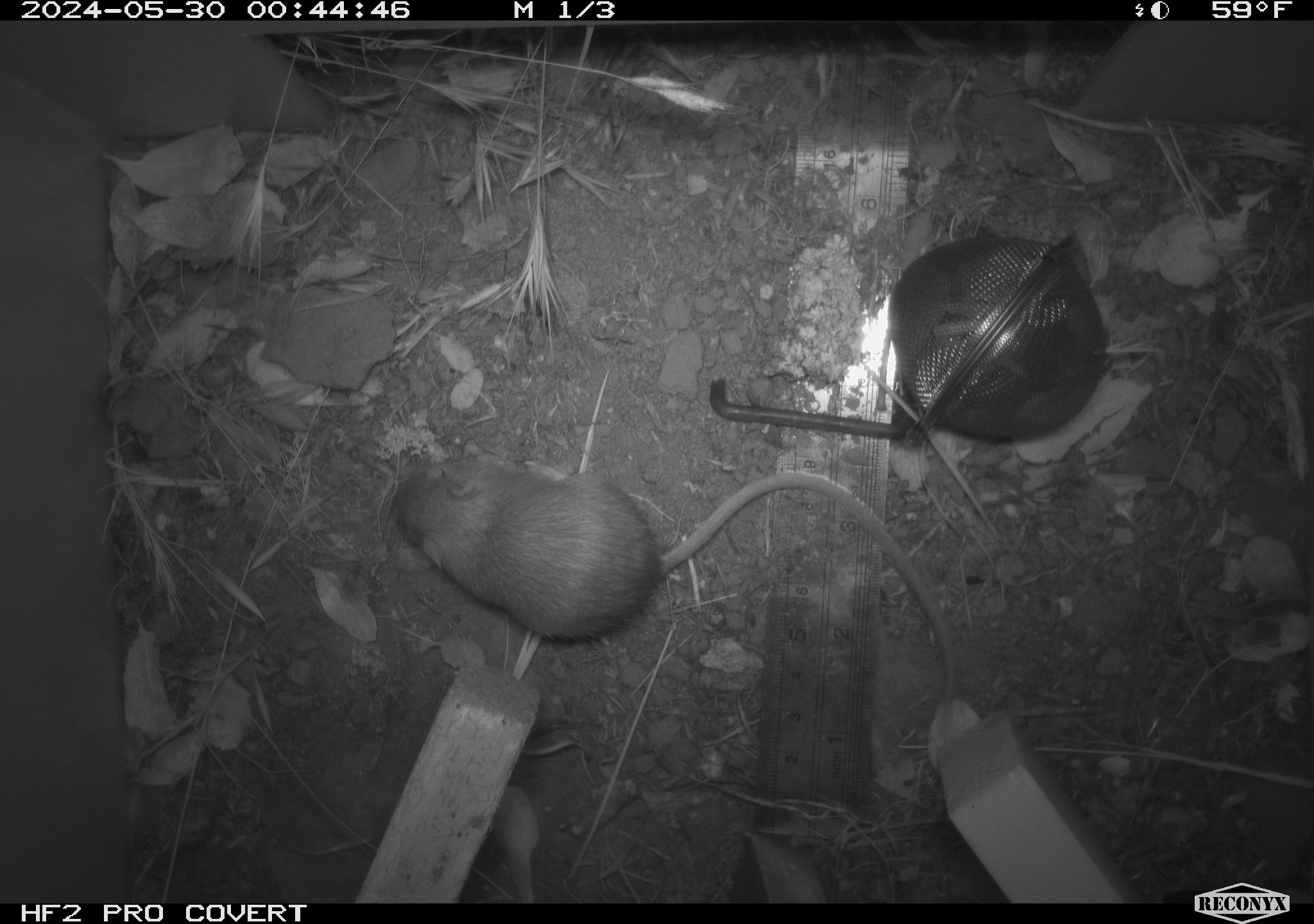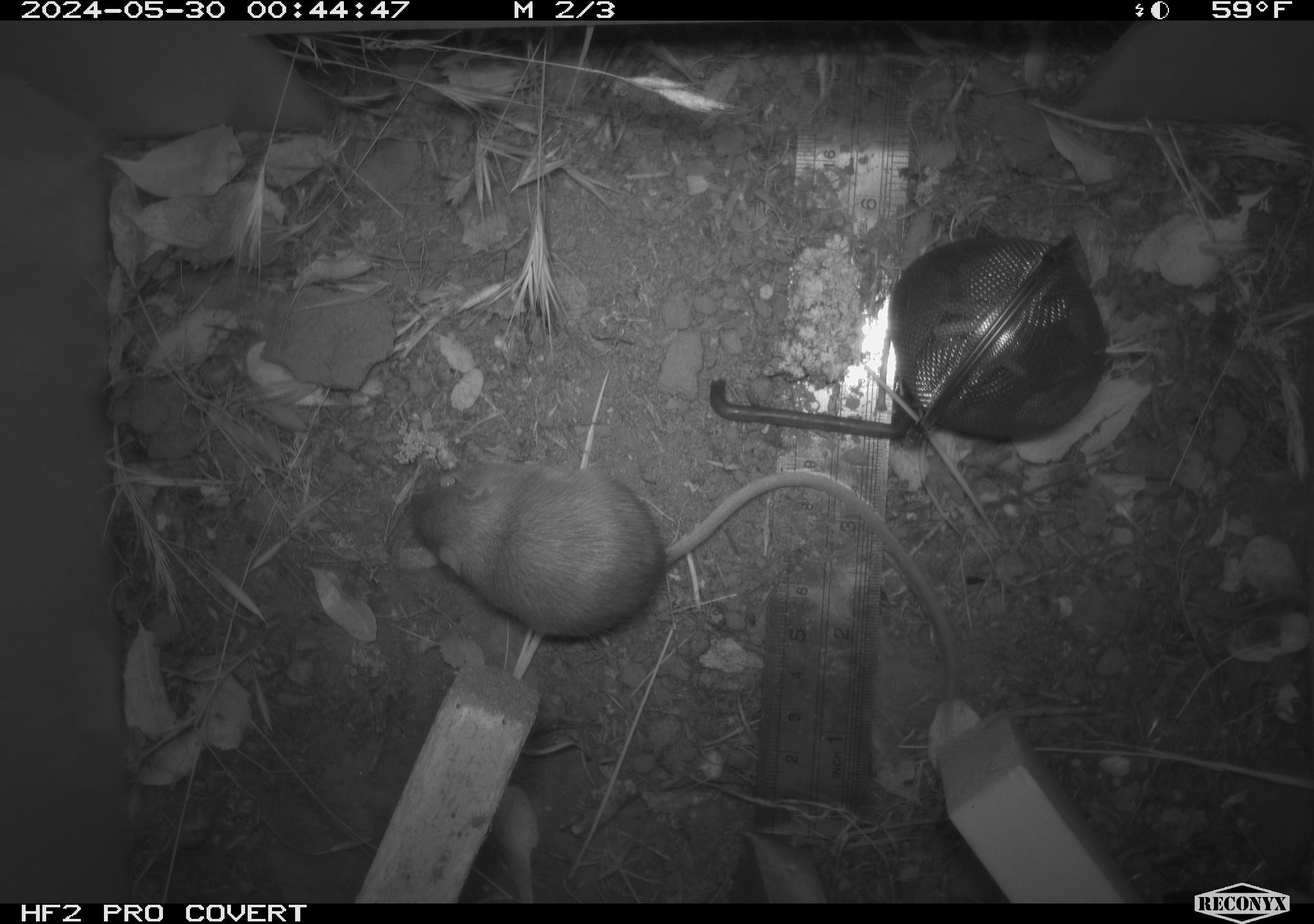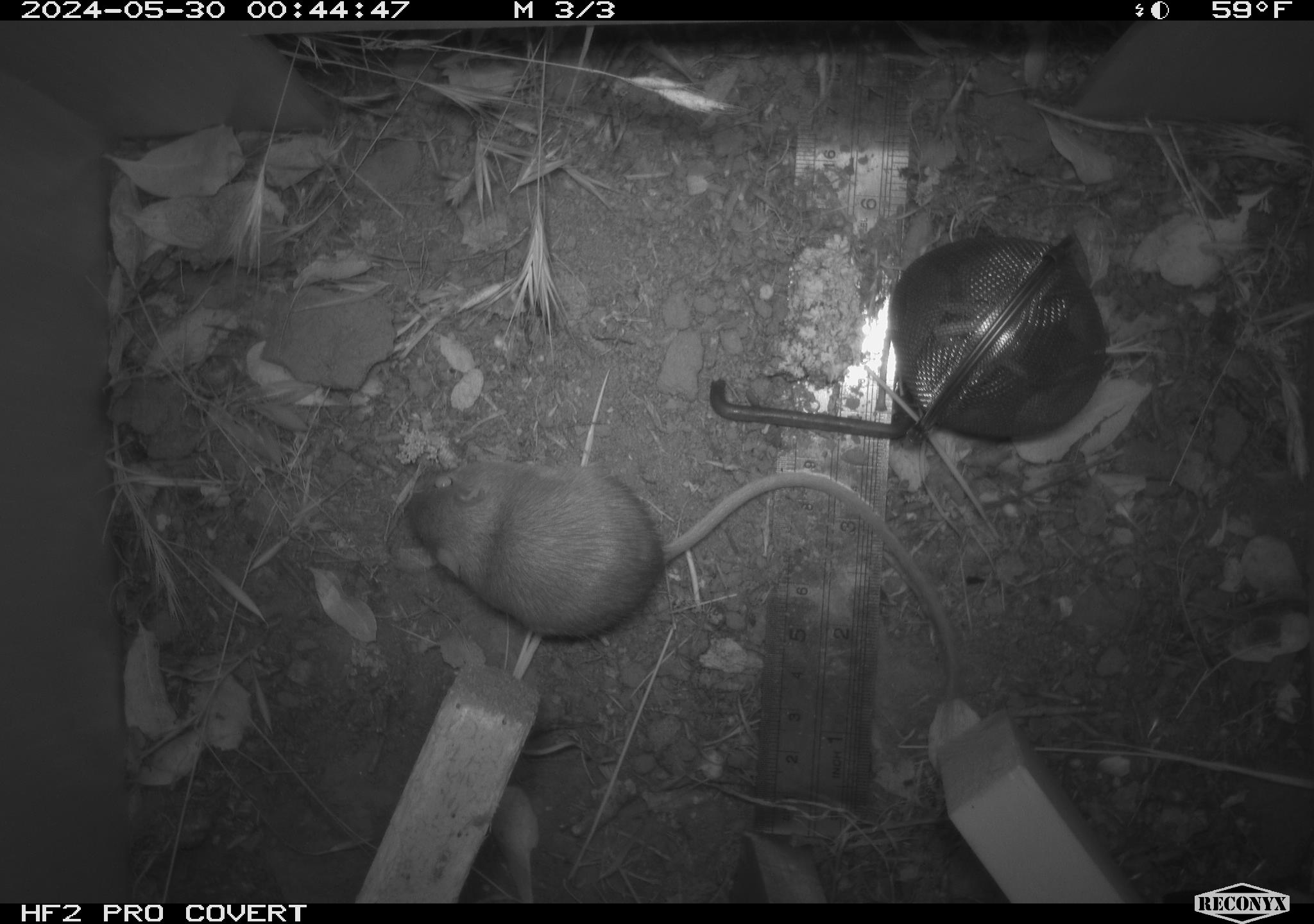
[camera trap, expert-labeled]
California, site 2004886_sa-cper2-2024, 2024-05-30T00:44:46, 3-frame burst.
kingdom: Animalia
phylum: Chordata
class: Mammalia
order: Rodentia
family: Heteromyidae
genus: Dipodomys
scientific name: Dipodomys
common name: kangaroo rats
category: dipodomys species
Dipodomys species (kangaroo rats) (Dipodomys).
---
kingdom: Animalia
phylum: Chordata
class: Mammalia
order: Rodentia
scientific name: Rodentia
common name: rodent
Rodent (Rodentia).